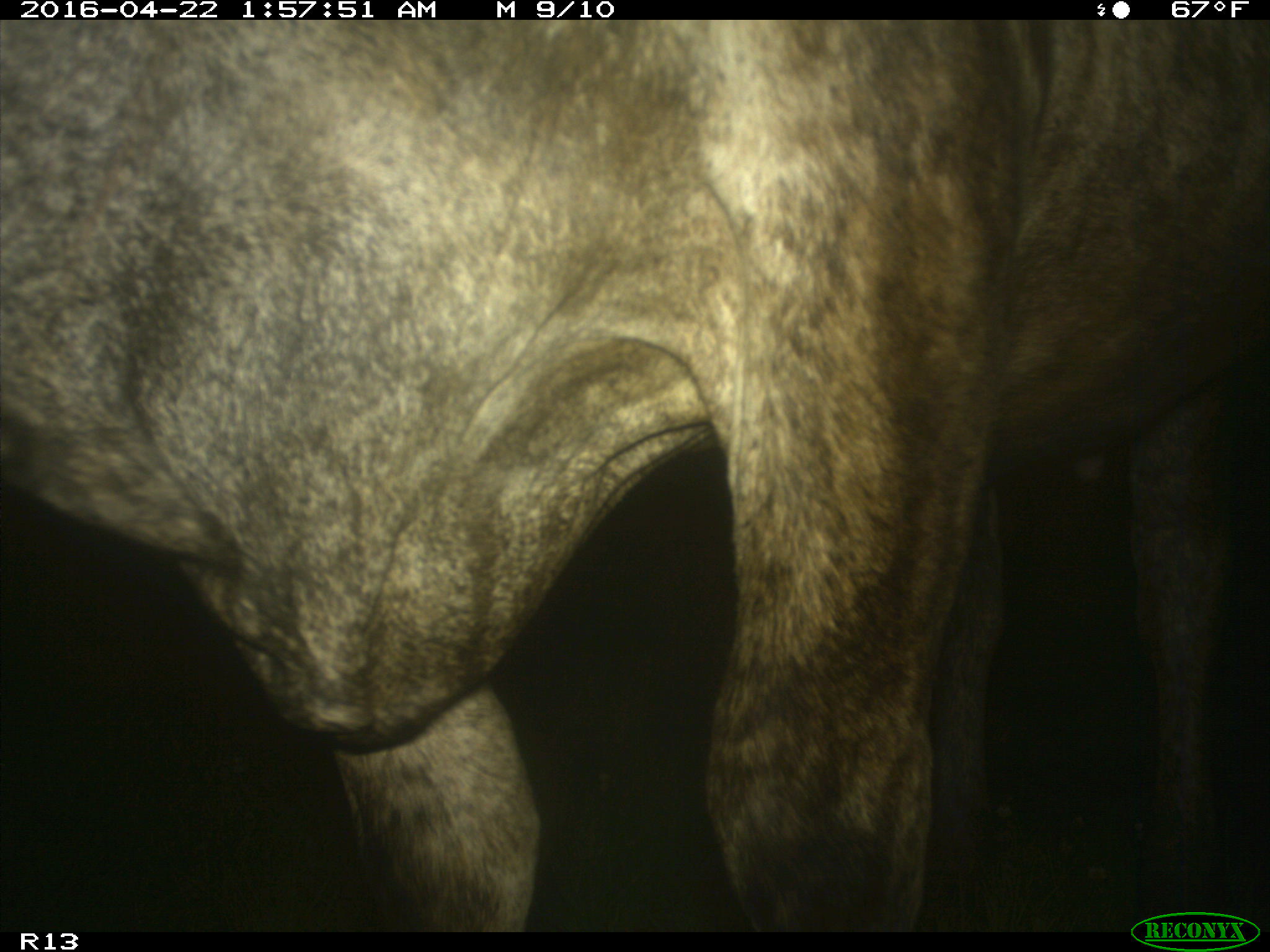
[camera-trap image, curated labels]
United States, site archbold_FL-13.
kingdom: Animalia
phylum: Chordata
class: Mammalia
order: Artiodactyla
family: Bovidae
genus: Bos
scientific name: Bos taurus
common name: domestic cow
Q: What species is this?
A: Bos taurus (domestic cow).